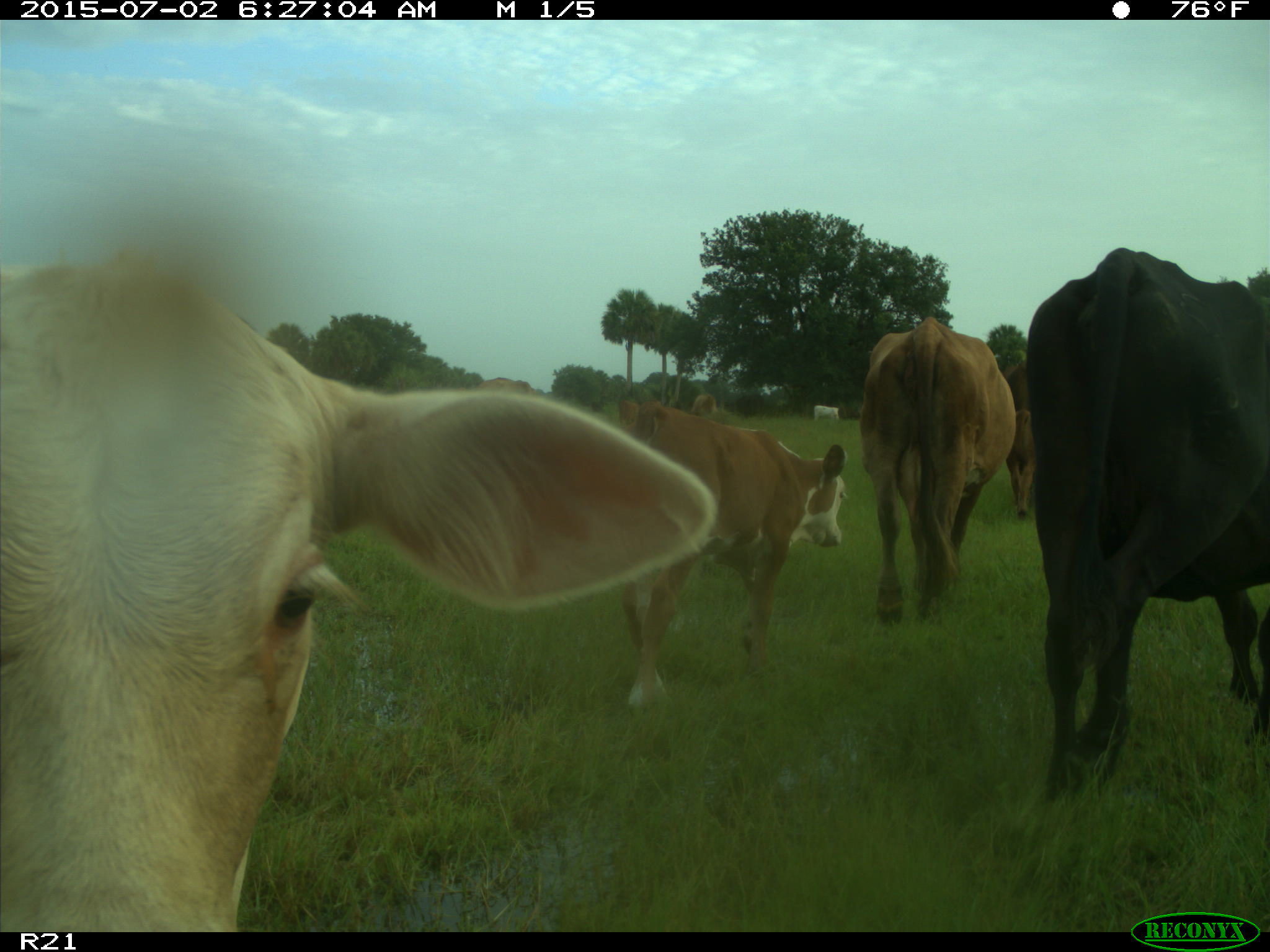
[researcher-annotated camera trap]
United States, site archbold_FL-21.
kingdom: Animalia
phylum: Chordata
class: Mammalia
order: Artiodactyla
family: Bovidae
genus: Bos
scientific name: Bos taurus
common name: domestic cow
Bos taurus (domestic cow).